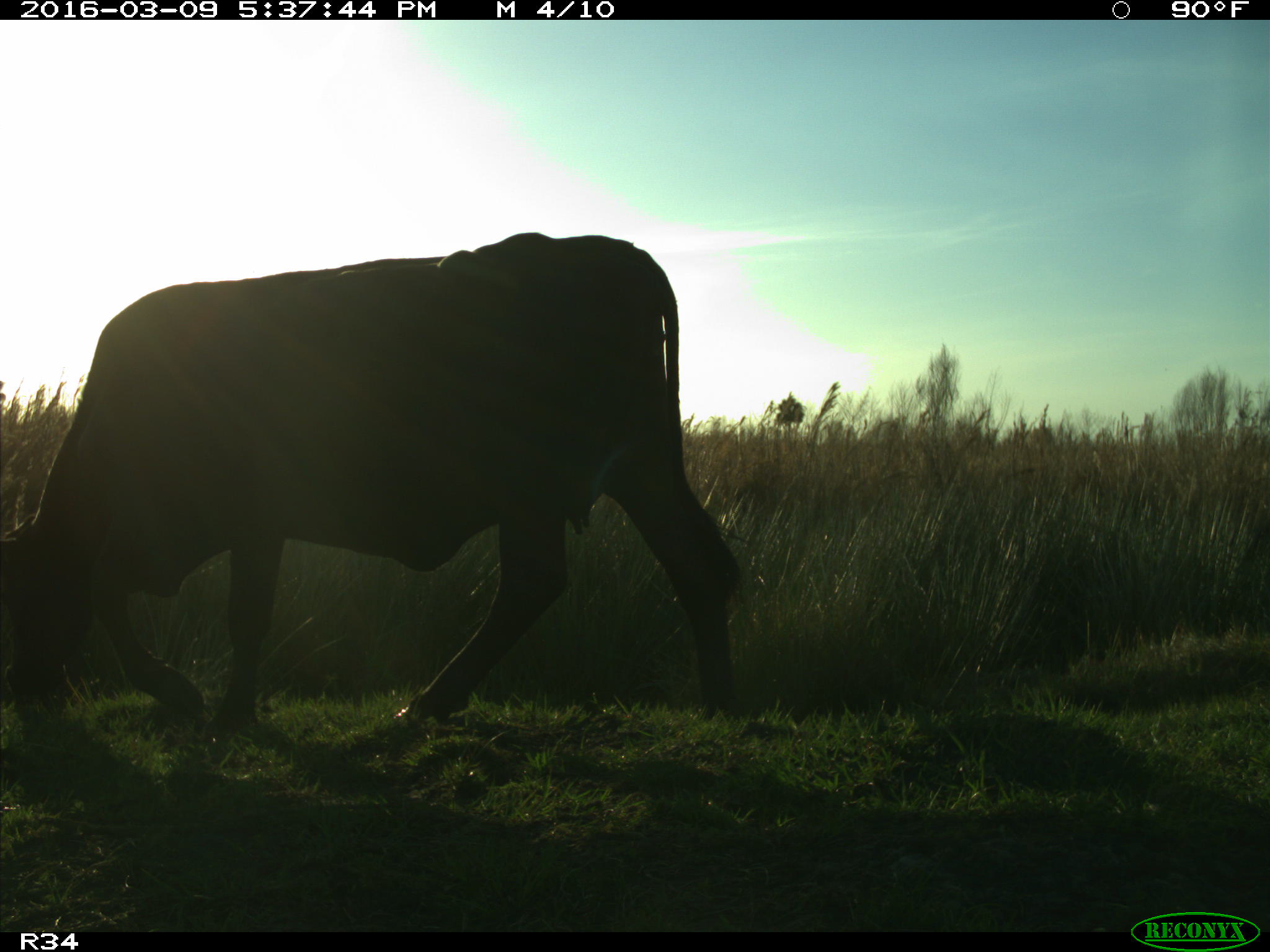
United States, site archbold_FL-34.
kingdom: Animalia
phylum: Chordata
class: Mammalia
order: Artiodactyla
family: Bovidae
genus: Bos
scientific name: Bos taurus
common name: domestic cow